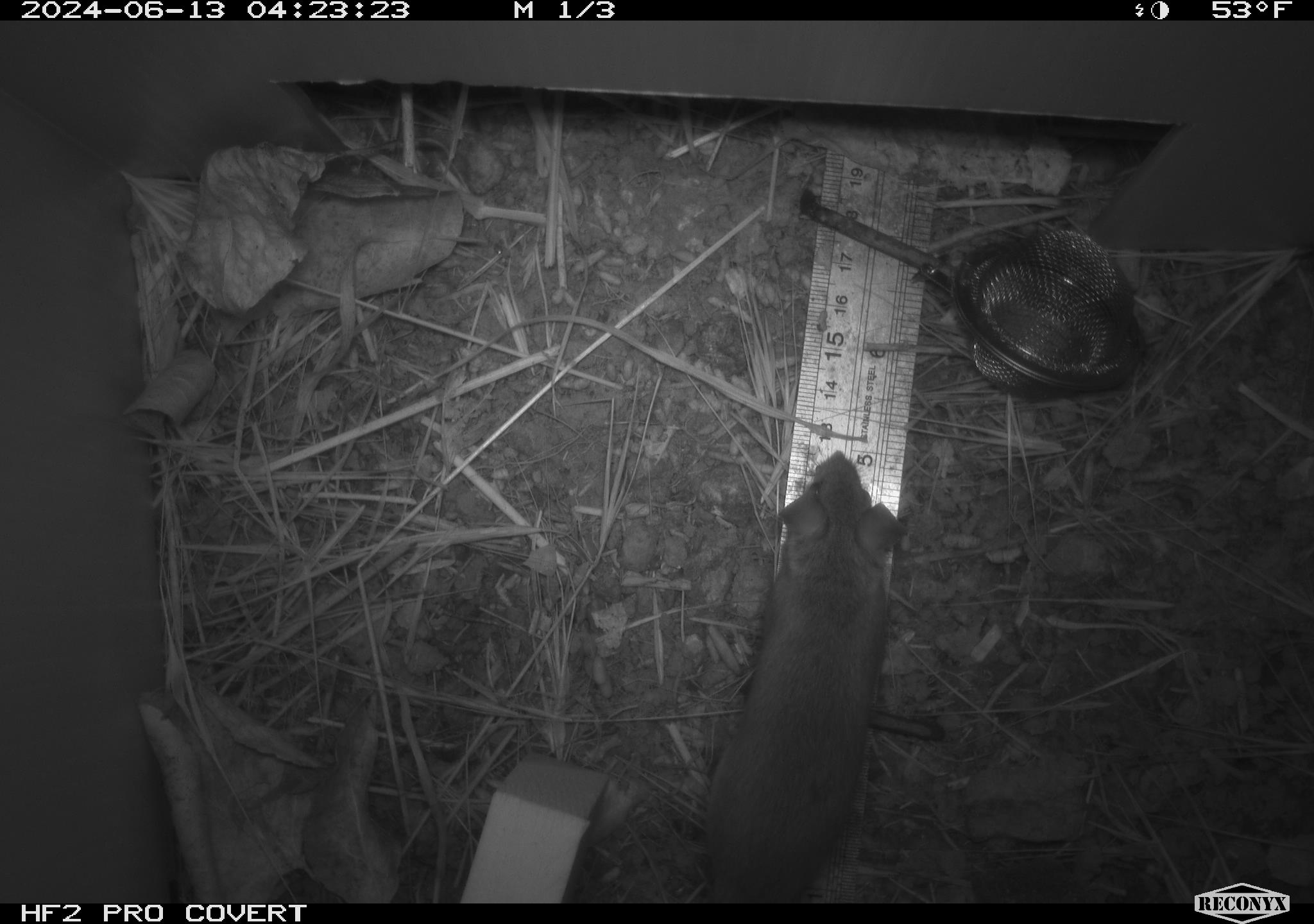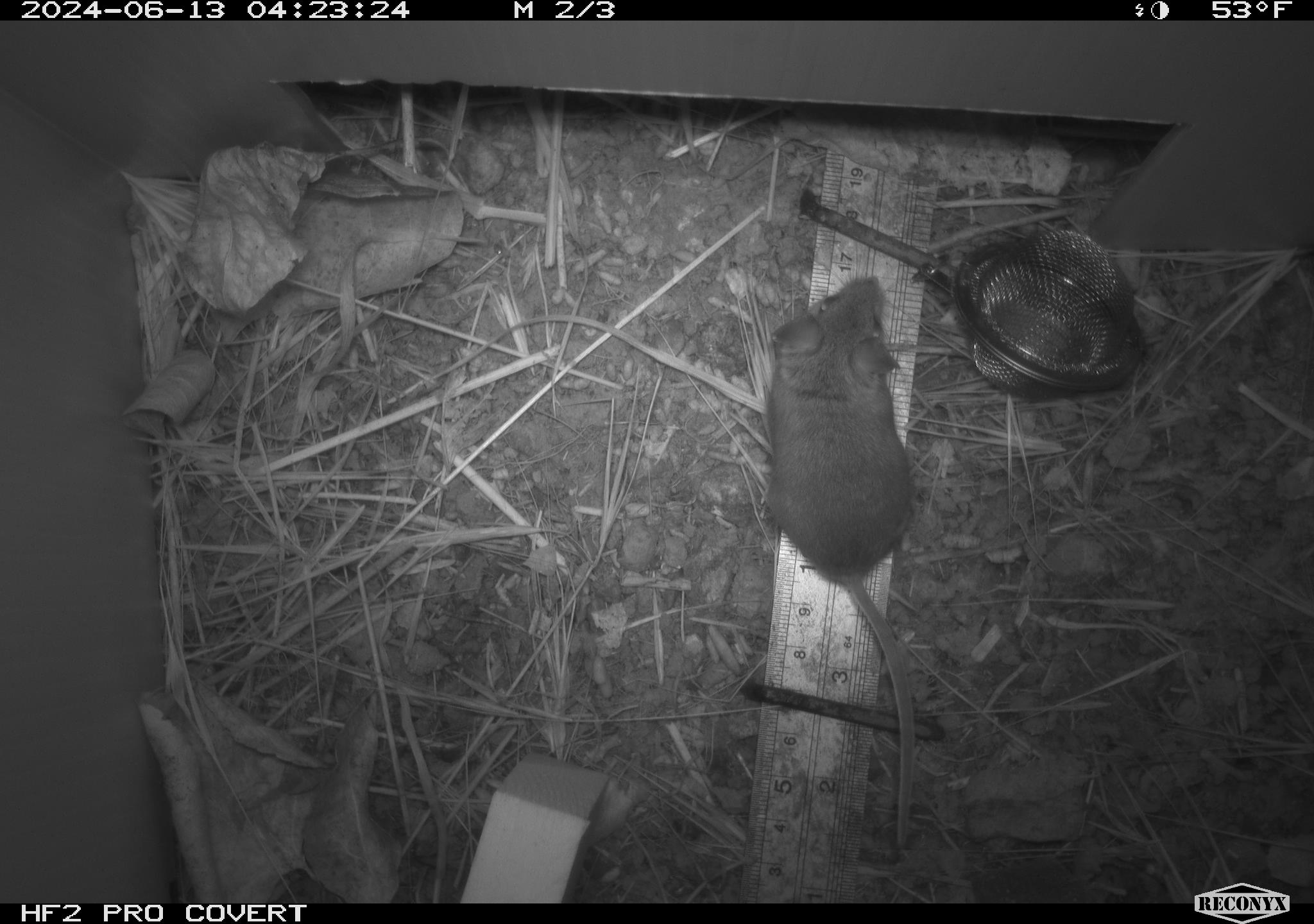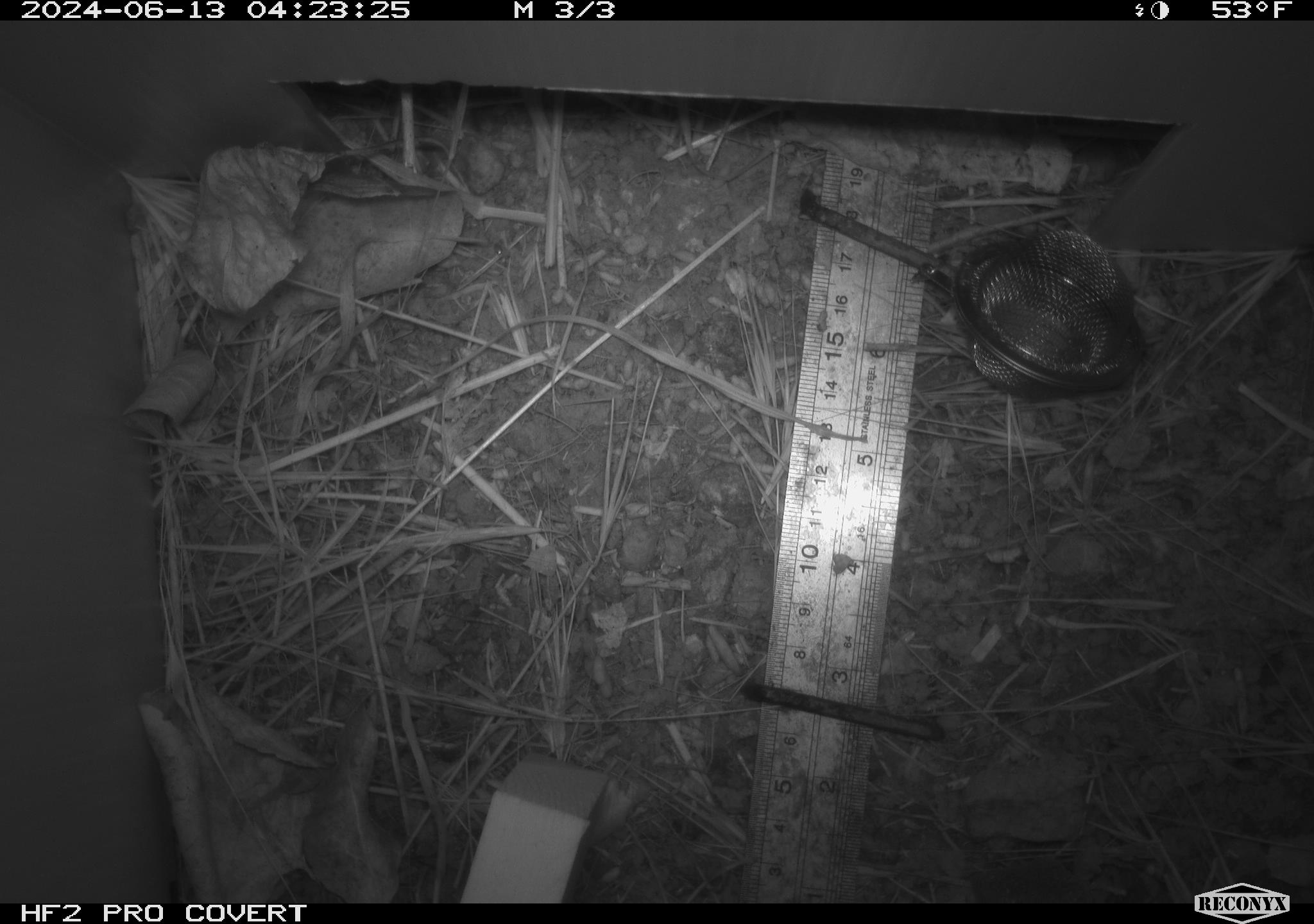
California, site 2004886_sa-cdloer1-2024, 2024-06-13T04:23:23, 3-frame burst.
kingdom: Animalia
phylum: Chordata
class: Mammalia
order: Rodentia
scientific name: Rodentia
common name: mouse species